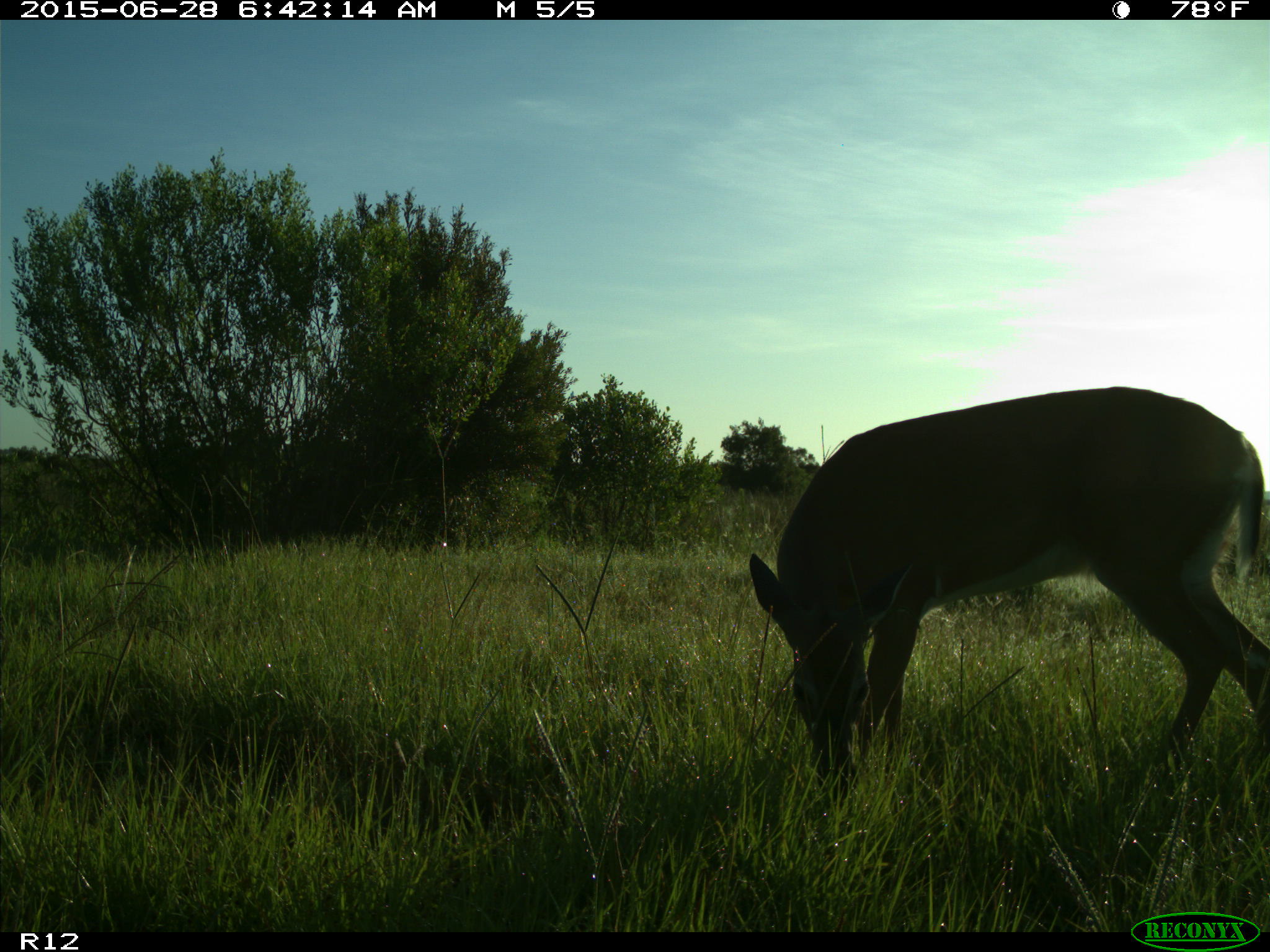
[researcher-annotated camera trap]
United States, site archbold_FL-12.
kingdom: Animalia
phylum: Chordata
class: Mammalia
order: Artiodactyla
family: Cervidae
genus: Odocoileus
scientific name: Odocoileus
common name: deer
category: unidentified deer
Unidentified deer (deer) (Odocoileus).